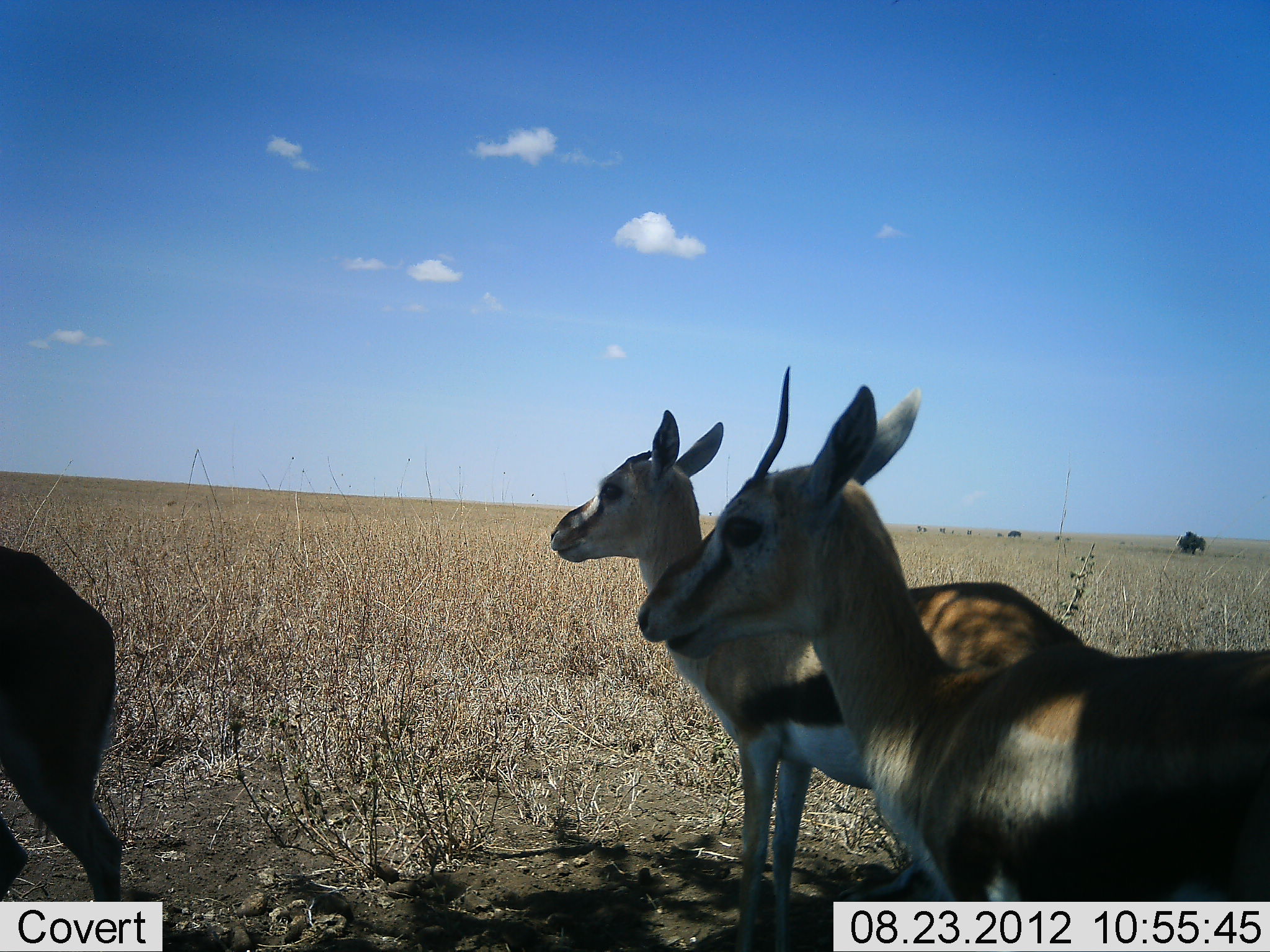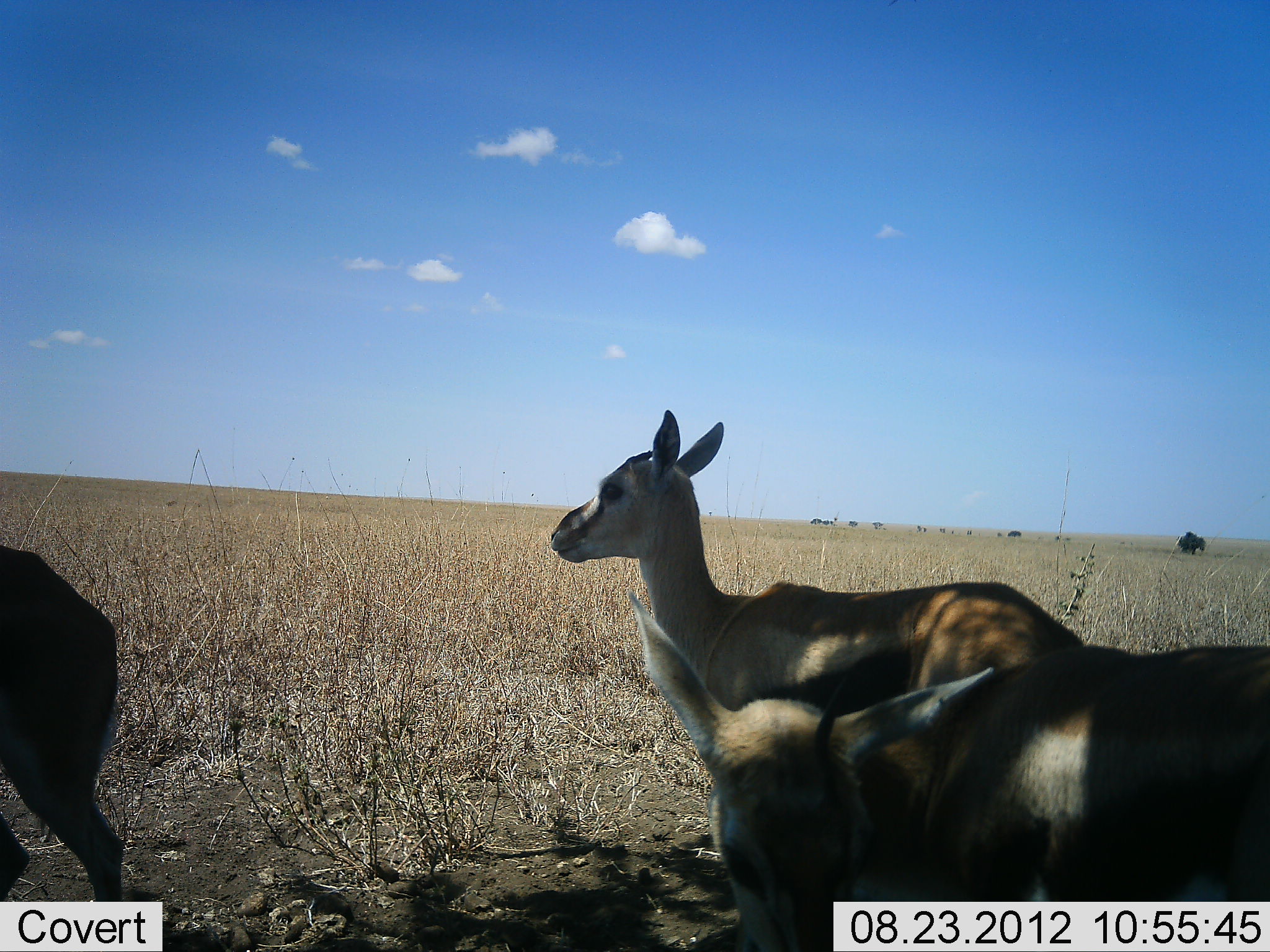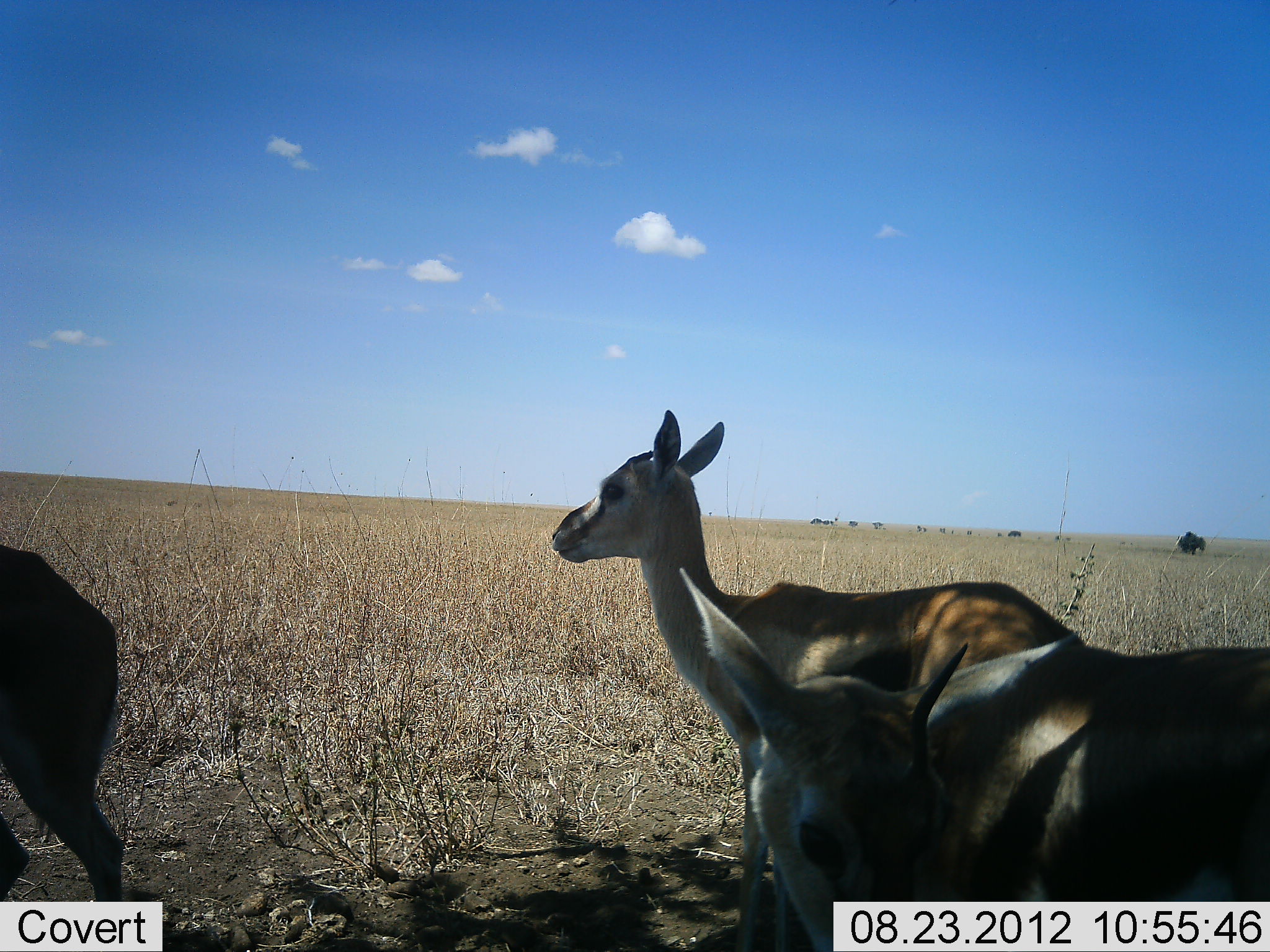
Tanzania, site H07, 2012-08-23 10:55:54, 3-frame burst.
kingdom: Animalia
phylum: Chordata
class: Mammalia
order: Artiodactyla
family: Bovidae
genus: Eudorcas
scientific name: Eudorcas thomsonii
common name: thomson's gazelle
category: gazellethomsons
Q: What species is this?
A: Gazellethomsons (thomson's gazelle) (Eudorcas thomsonii).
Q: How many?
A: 3.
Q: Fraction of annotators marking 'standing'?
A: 100%.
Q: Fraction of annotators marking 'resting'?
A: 0%.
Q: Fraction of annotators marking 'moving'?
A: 10%.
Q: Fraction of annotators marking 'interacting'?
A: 0%.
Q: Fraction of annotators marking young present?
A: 0%.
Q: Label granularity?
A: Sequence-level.